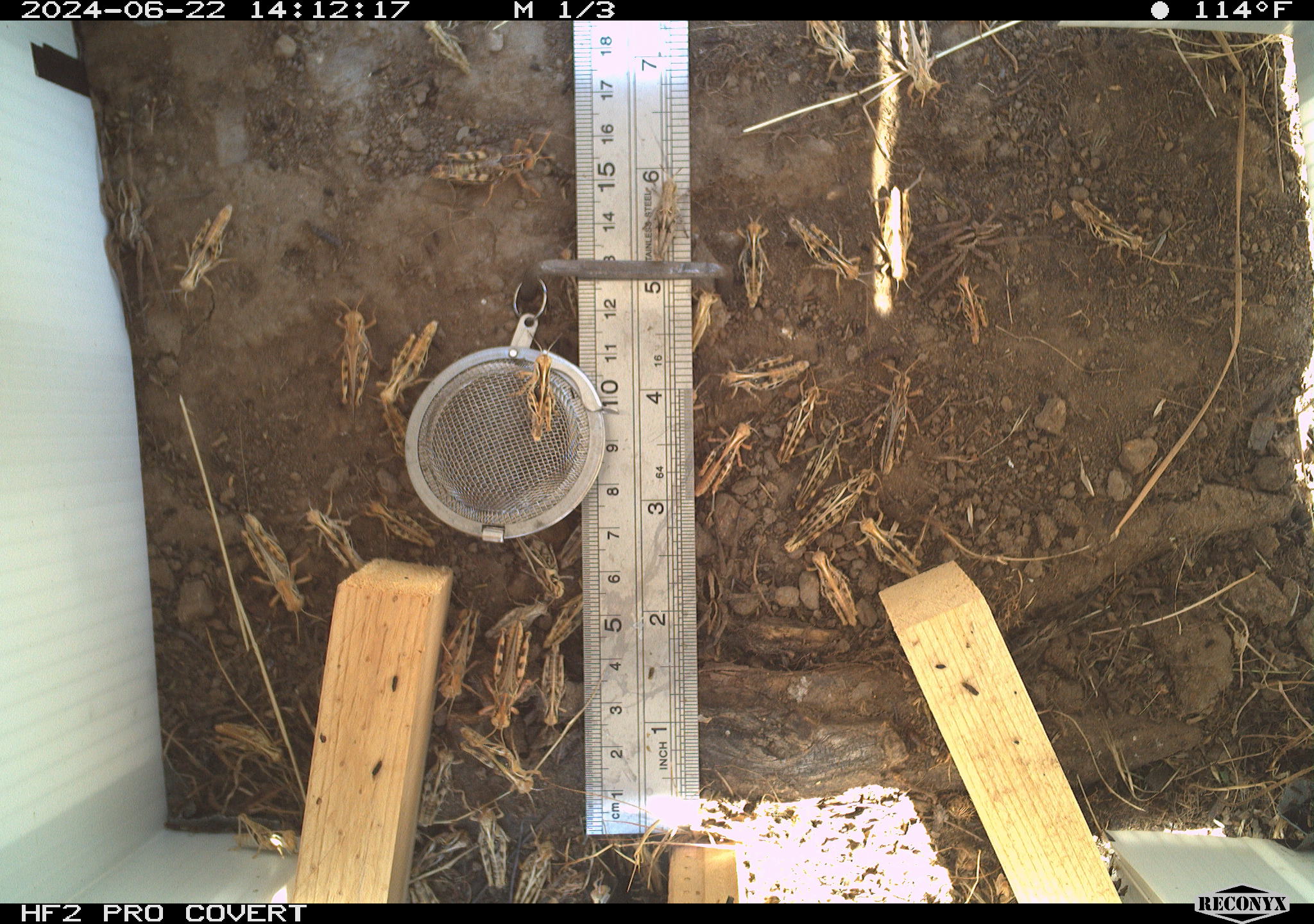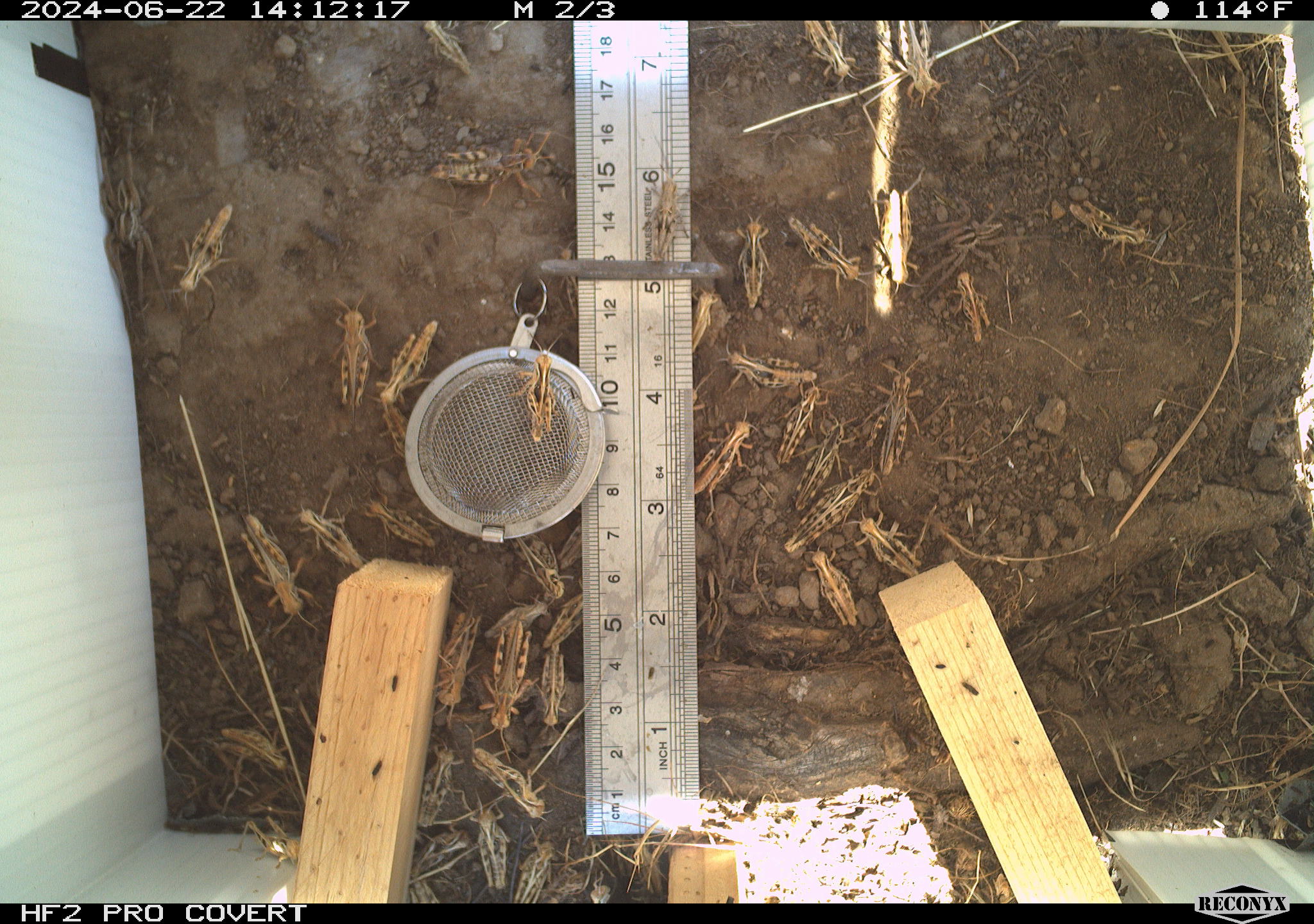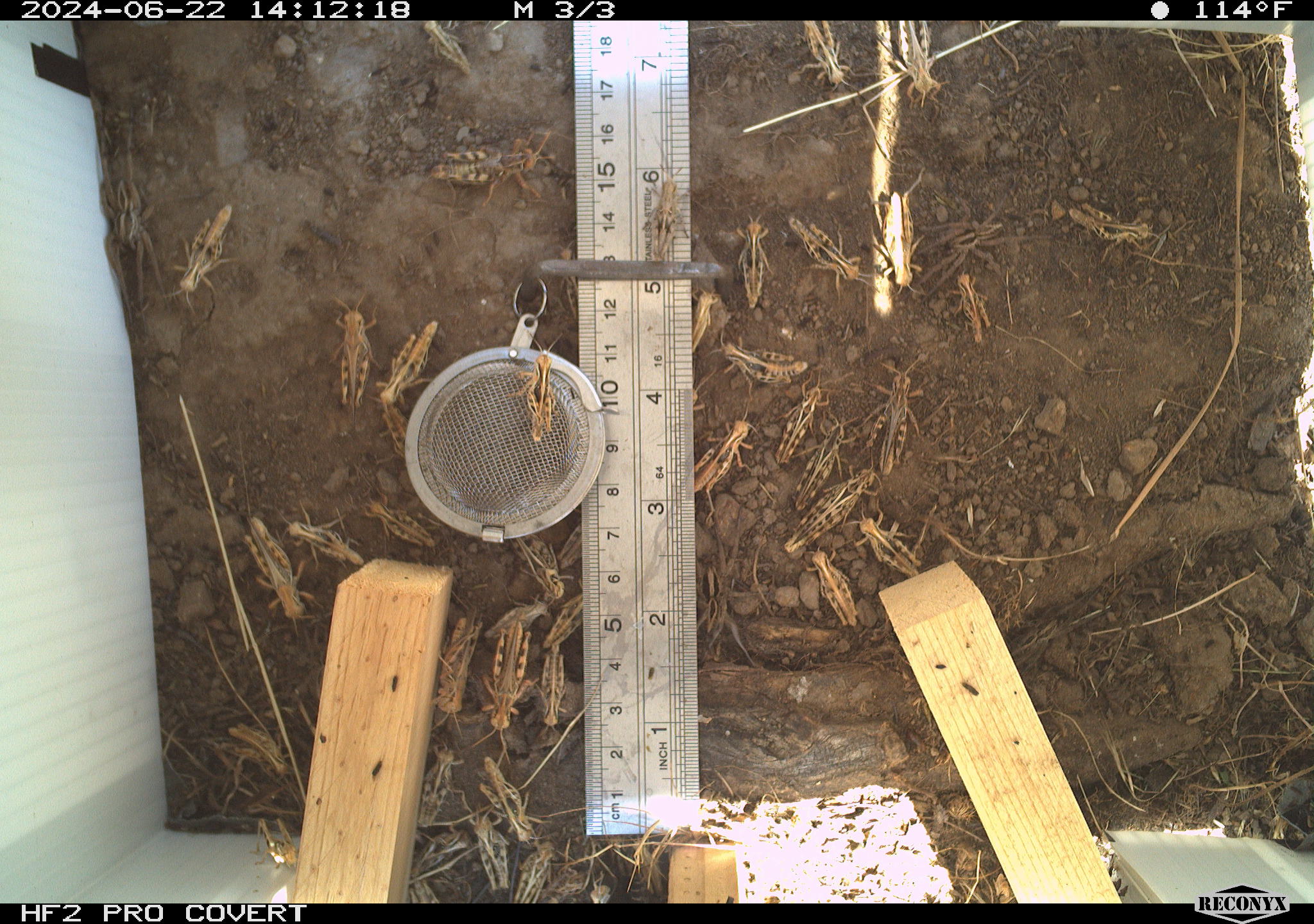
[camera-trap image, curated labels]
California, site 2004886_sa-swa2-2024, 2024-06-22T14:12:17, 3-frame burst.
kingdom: Animalia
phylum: Arthropoda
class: Insecta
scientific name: Insecta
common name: insect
Insect (Insecta).